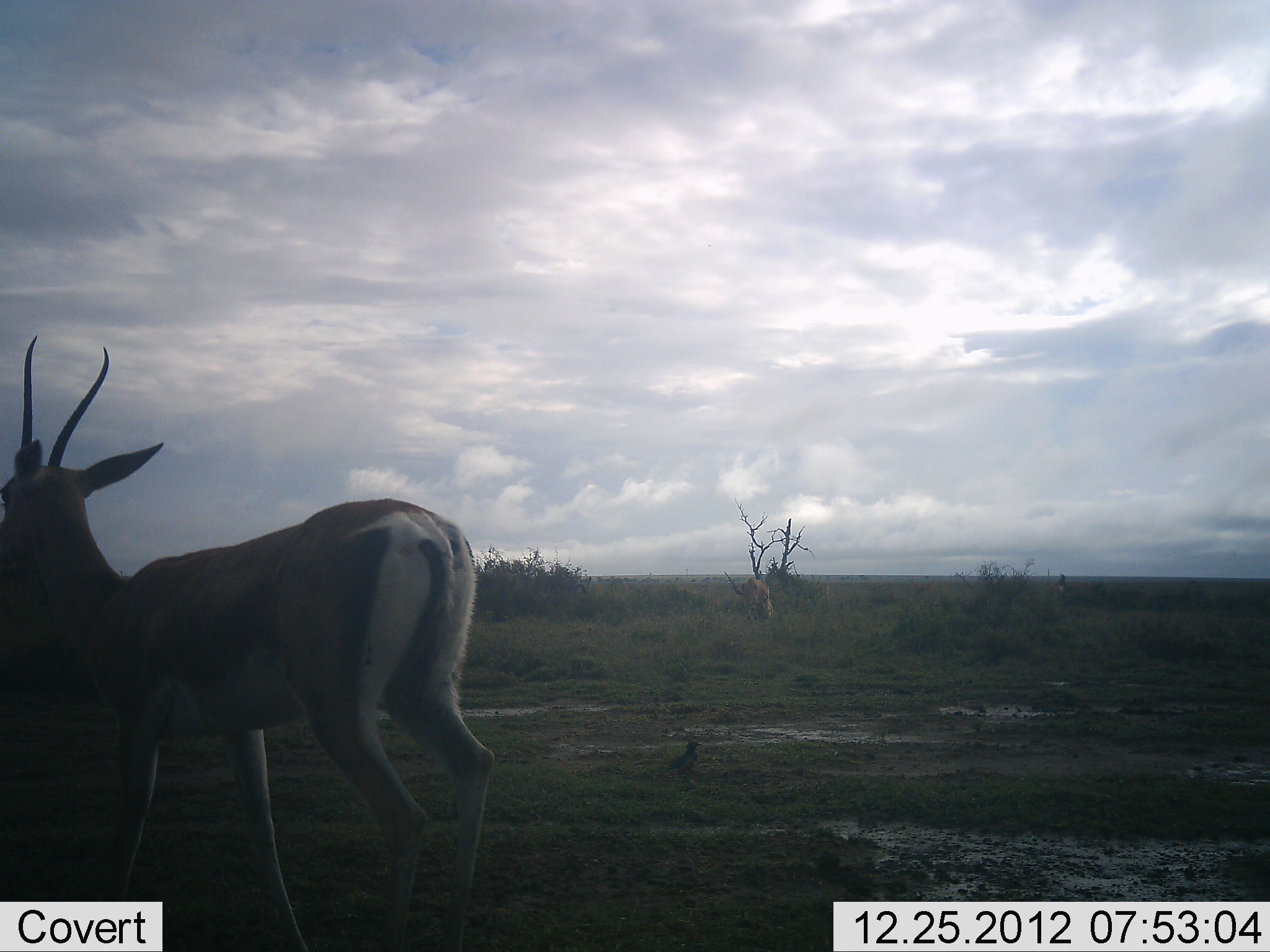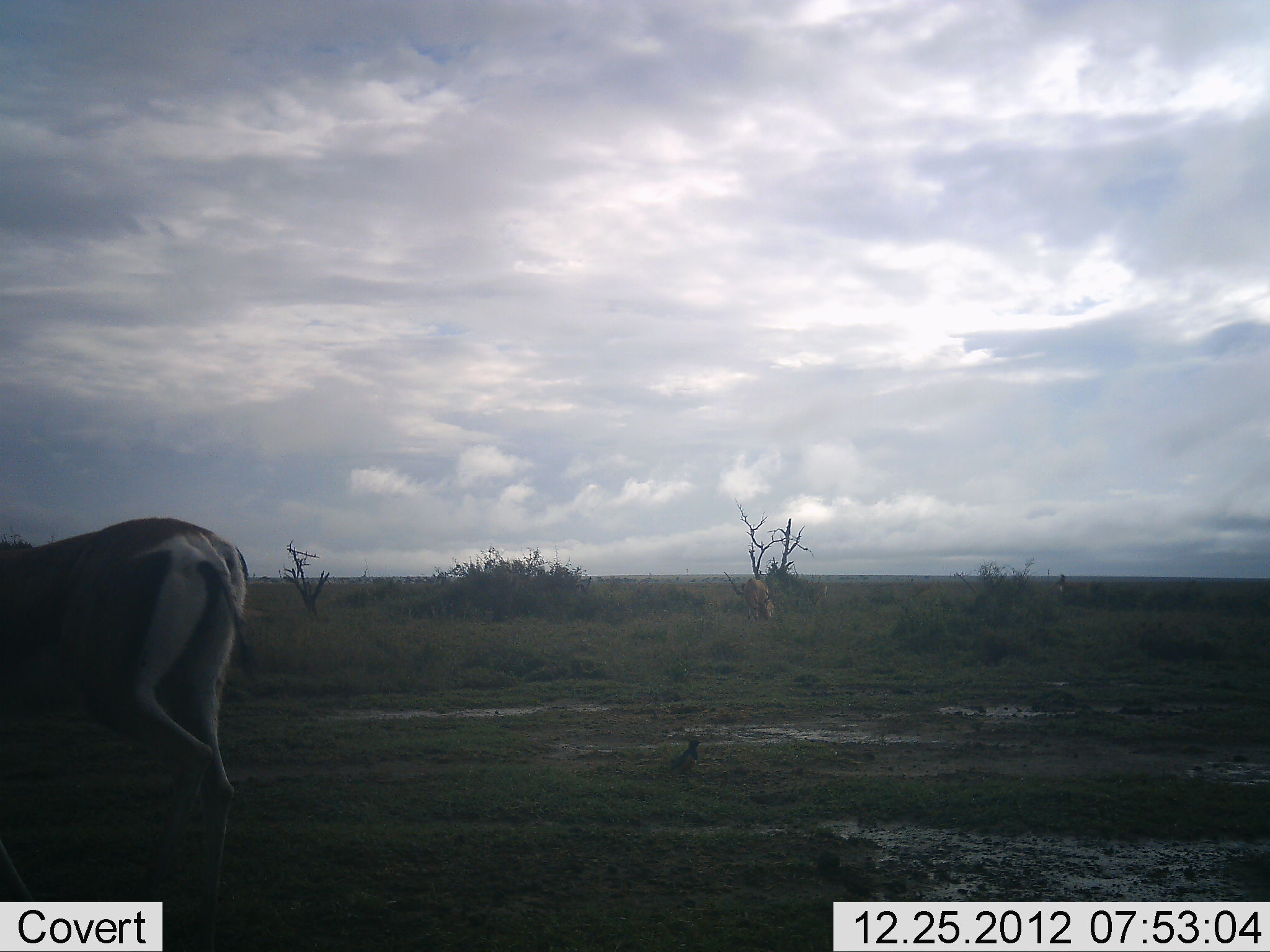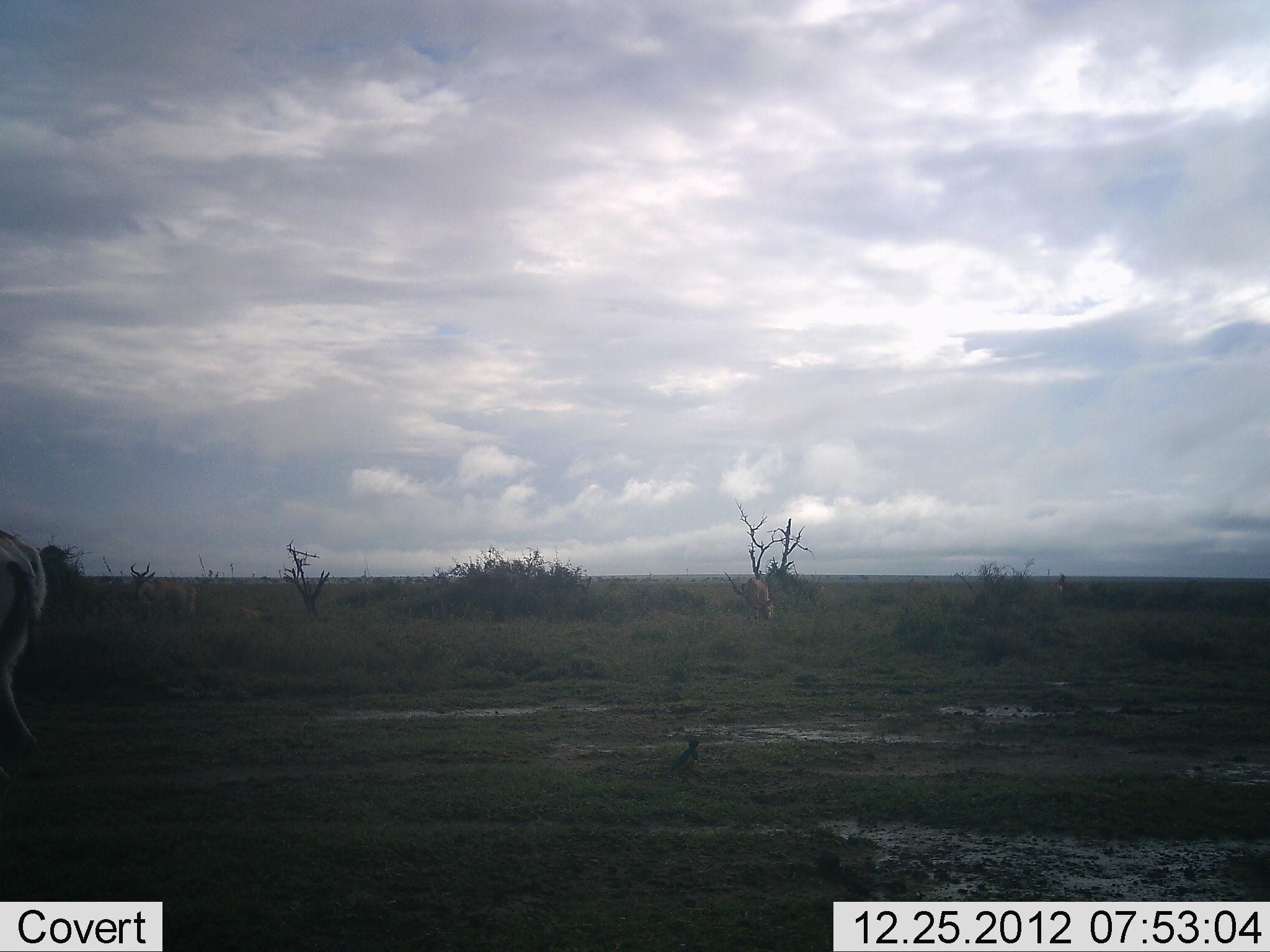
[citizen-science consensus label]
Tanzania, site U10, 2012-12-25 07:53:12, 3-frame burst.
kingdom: Animalia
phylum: Chordata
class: Mammalia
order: Artiodactyla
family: Bovidae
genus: Nanger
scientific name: Nanger granti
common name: grant's gazelle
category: gazellegrants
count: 1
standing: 25%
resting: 0%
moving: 83%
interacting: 0%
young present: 0%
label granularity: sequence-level